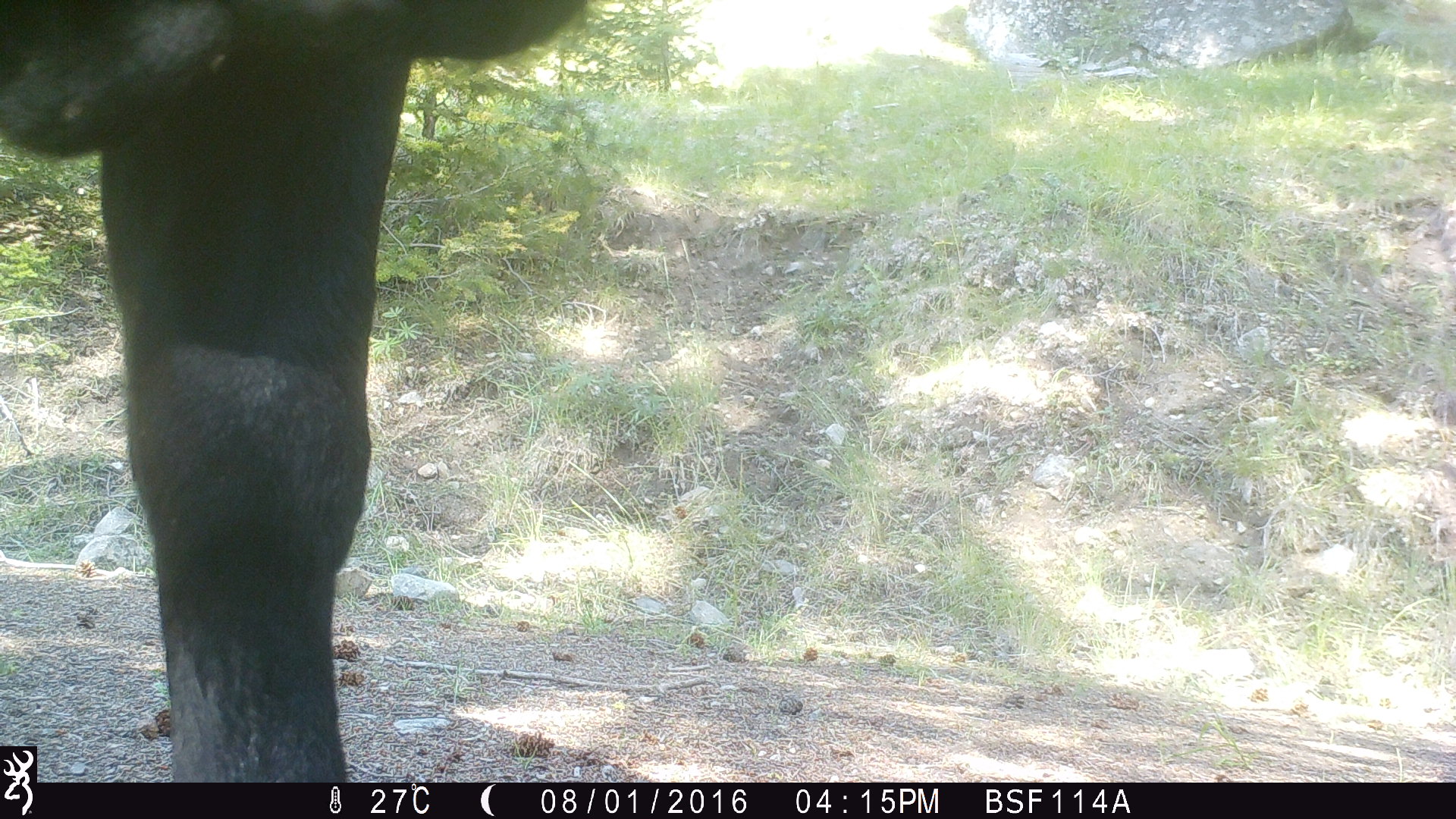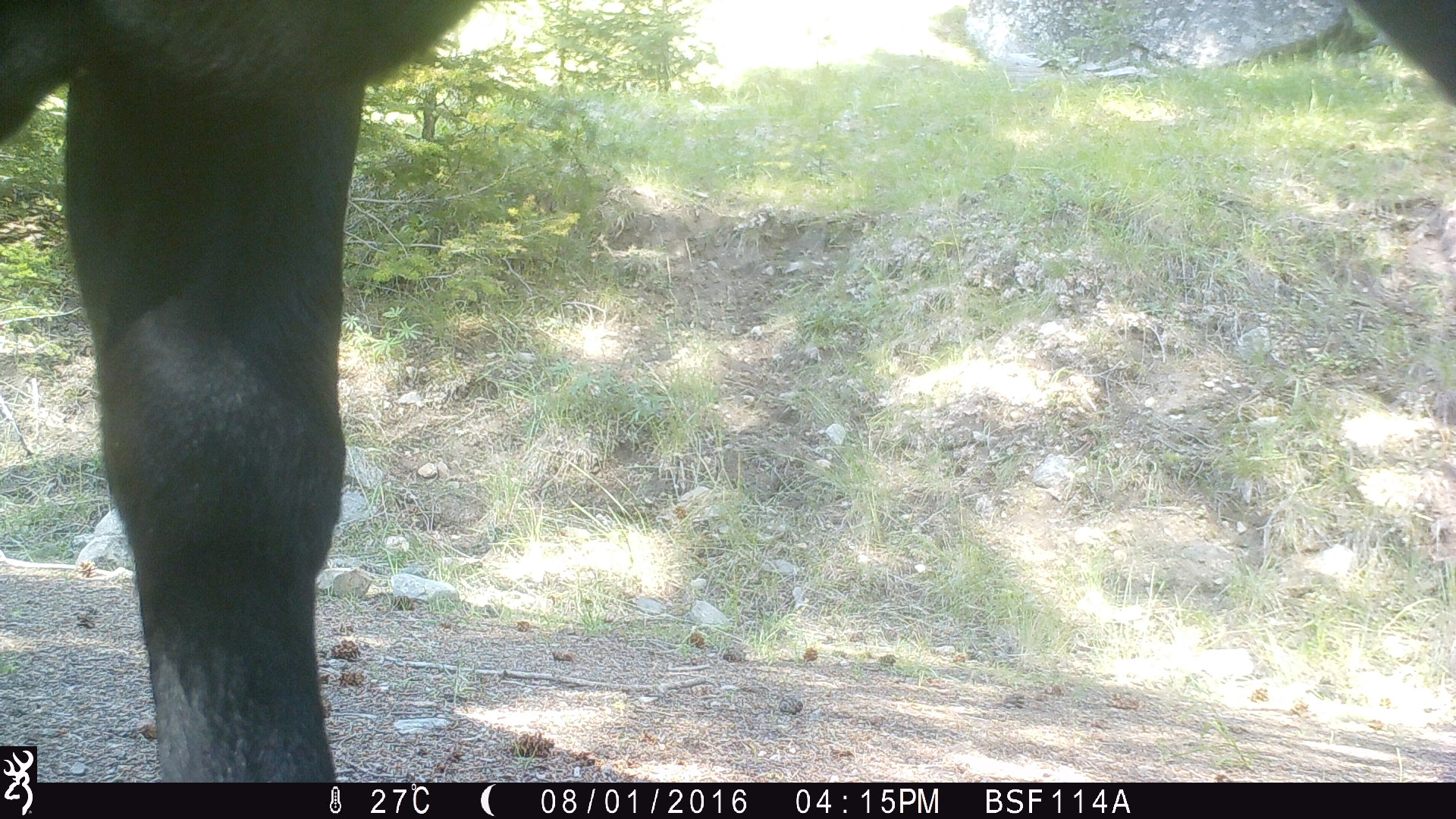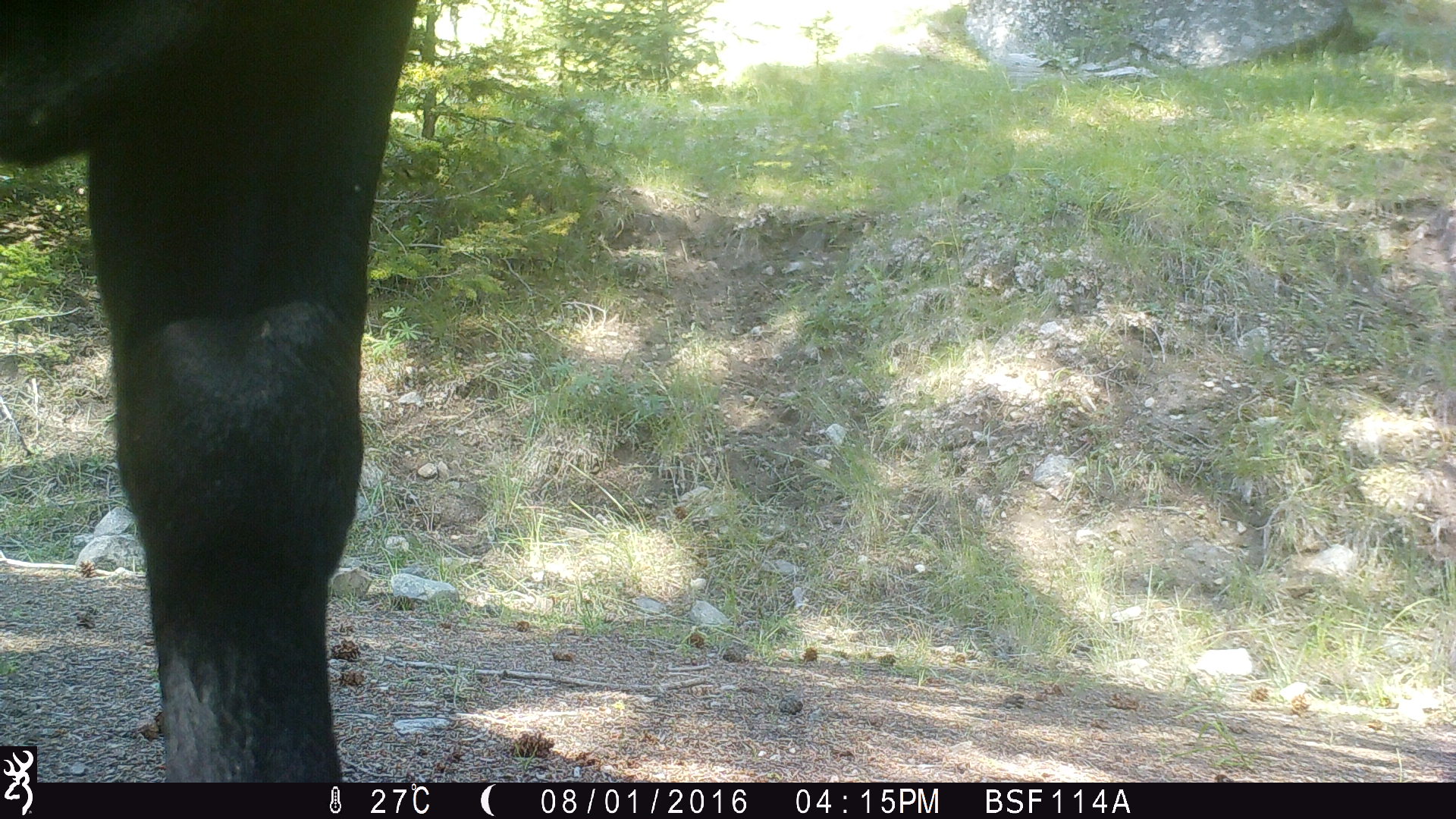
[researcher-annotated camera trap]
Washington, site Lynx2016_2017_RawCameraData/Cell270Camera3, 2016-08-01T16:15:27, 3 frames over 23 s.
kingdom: Animalia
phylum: Chordata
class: Mammalia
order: Artiodactyla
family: Bovidae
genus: Bos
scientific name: Bos taurus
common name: domestic cattle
Domestic cattle (Bos taurus). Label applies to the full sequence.